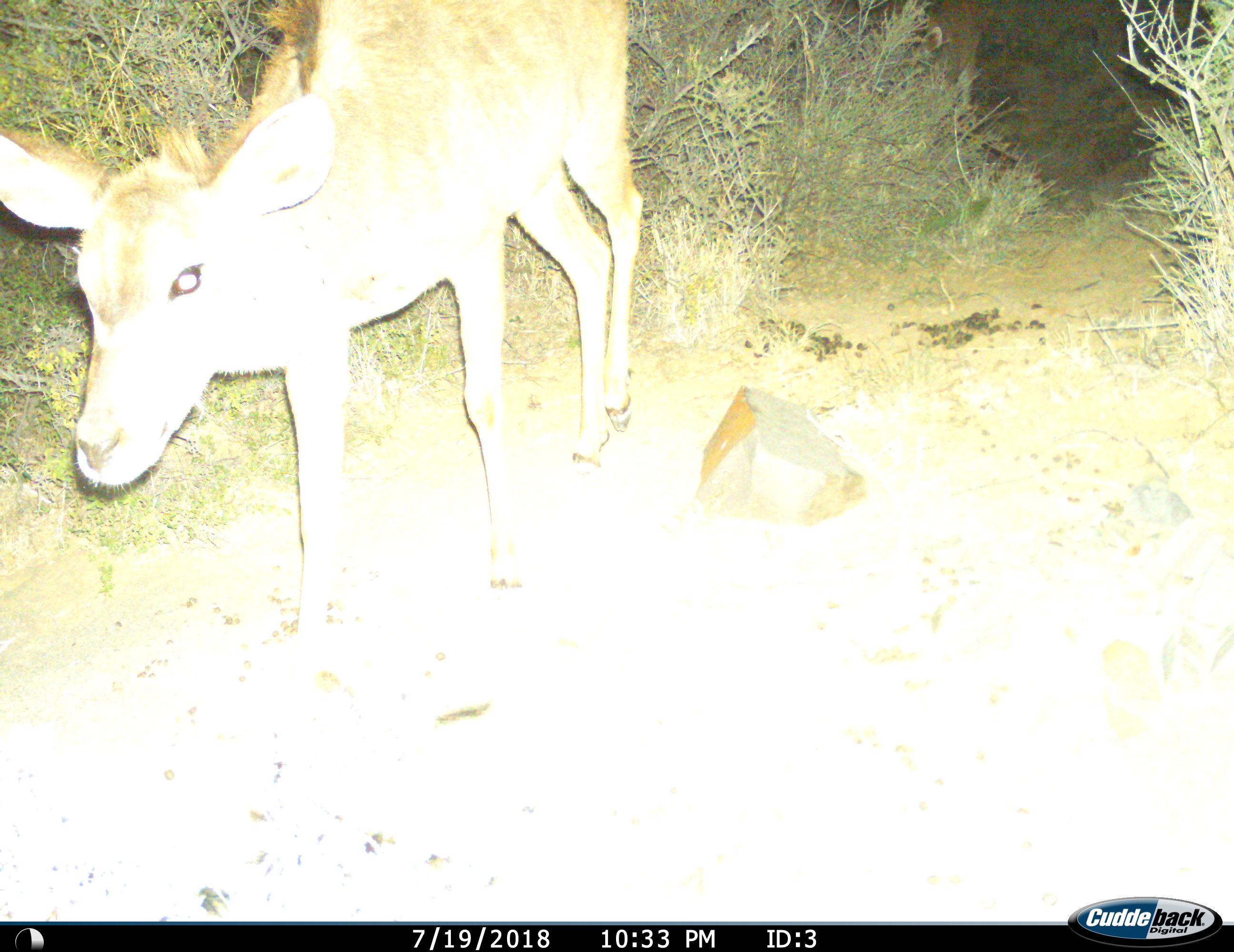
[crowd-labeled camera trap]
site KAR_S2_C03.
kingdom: Animalia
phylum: Chordata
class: Mammalia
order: Artiodactyla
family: Bovidae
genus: Tragelaphus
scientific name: Tragelaphus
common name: kudu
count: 1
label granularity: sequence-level